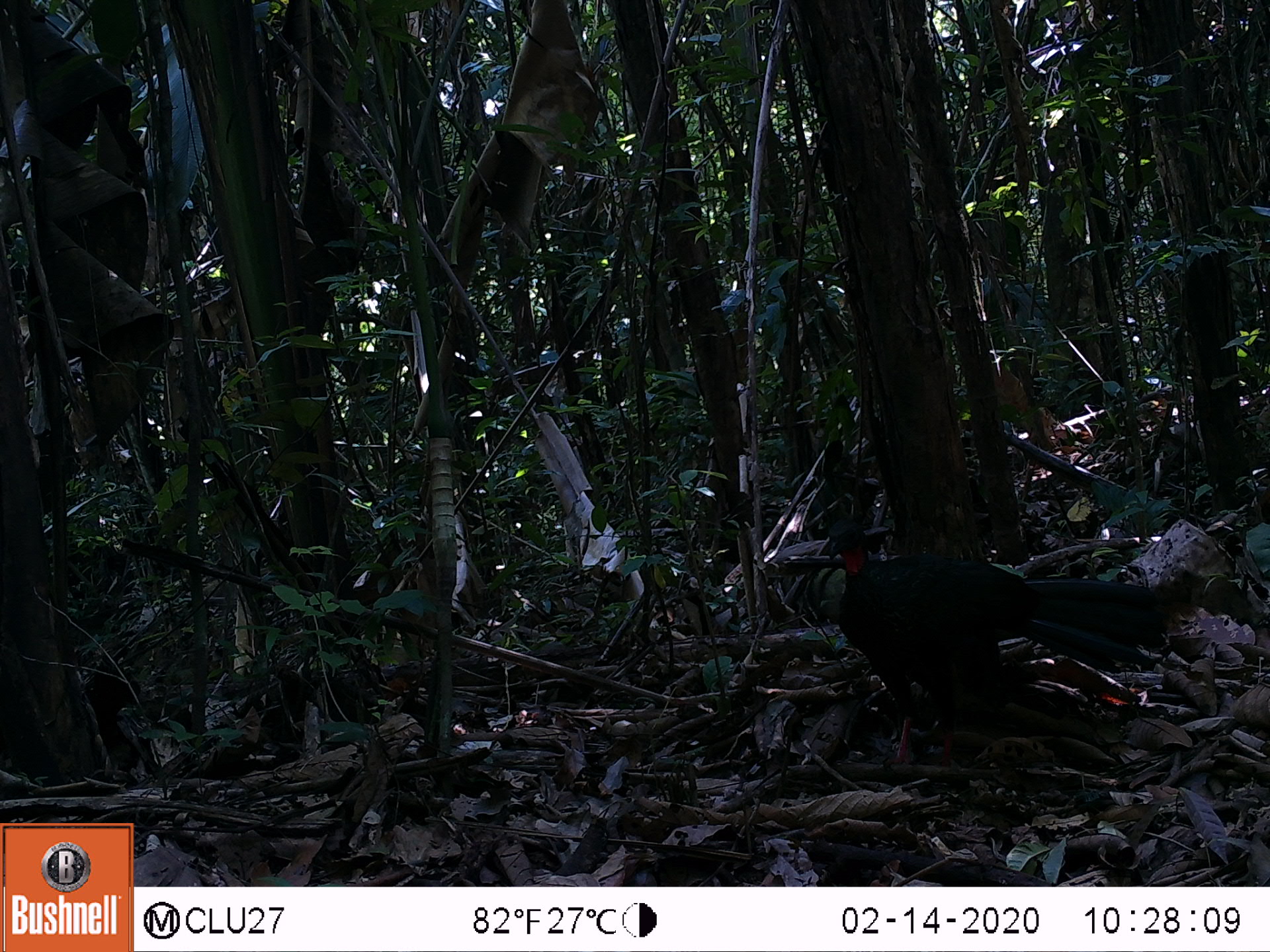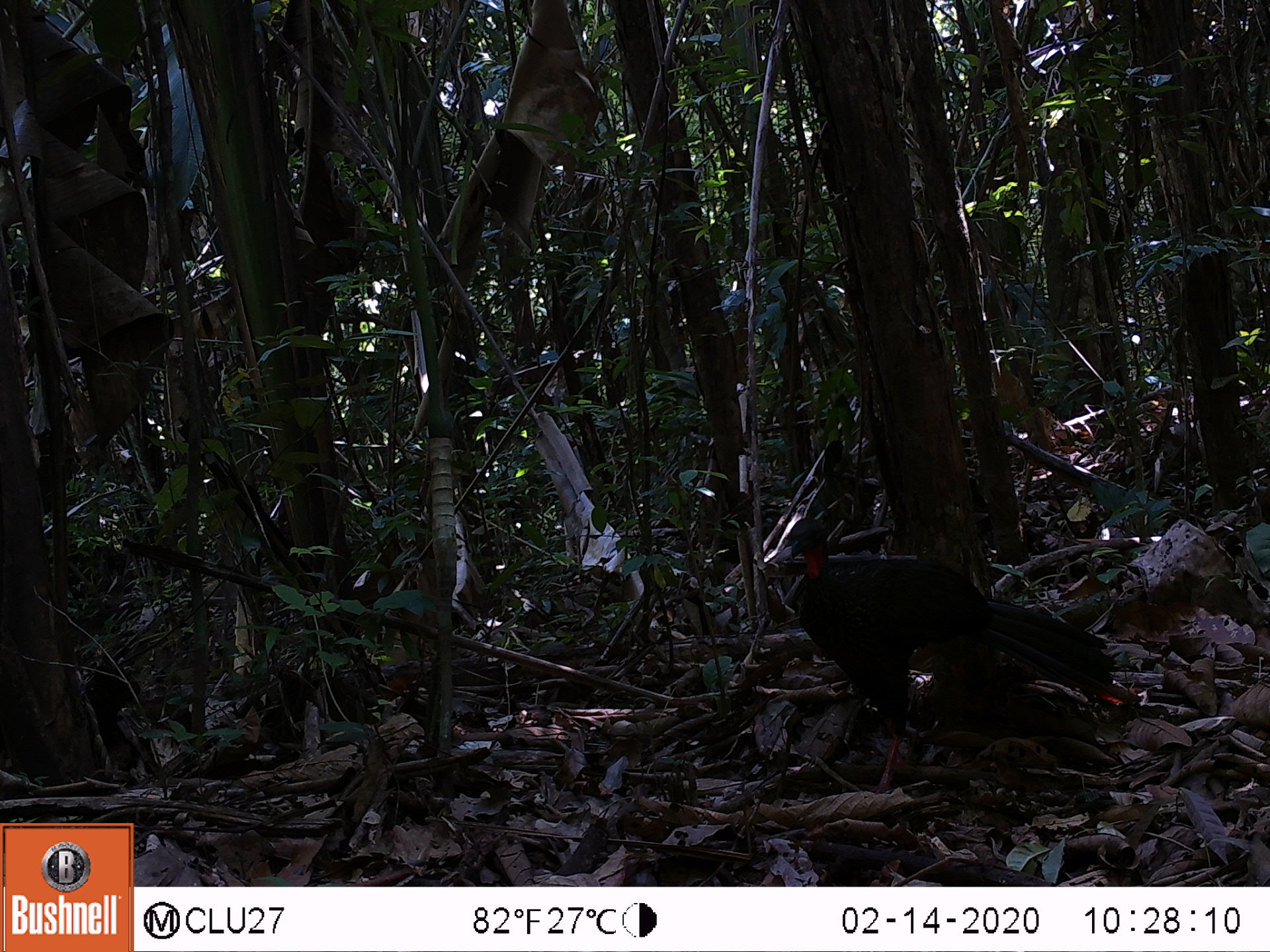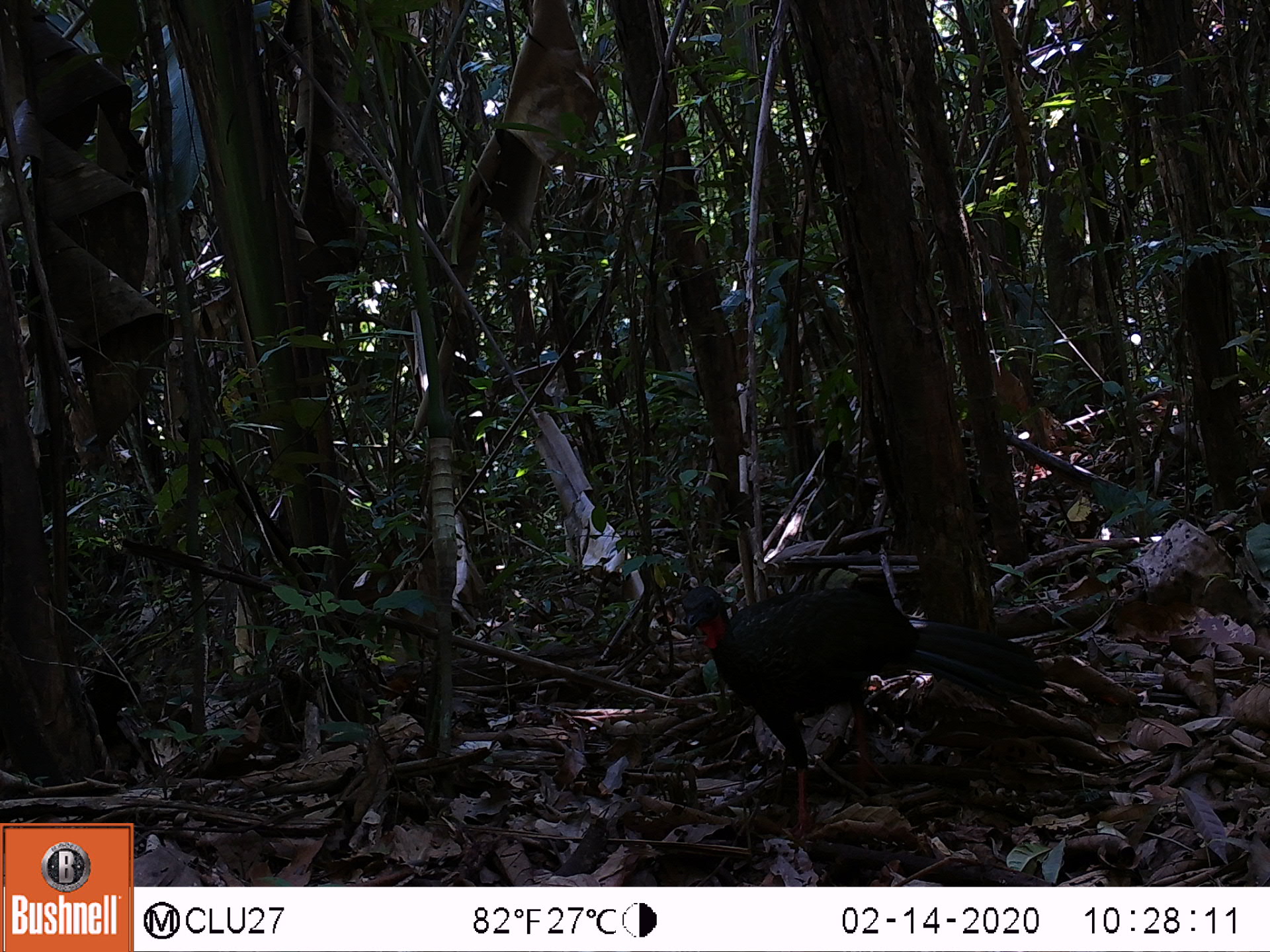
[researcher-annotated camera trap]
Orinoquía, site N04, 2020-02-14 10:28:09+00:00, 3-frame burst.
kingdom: Animalia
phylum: Chordata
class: Aves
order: Galliformes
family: Cracidae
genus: Penelope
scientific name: Penelope jacquacu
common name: spix's guan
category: spixs guan